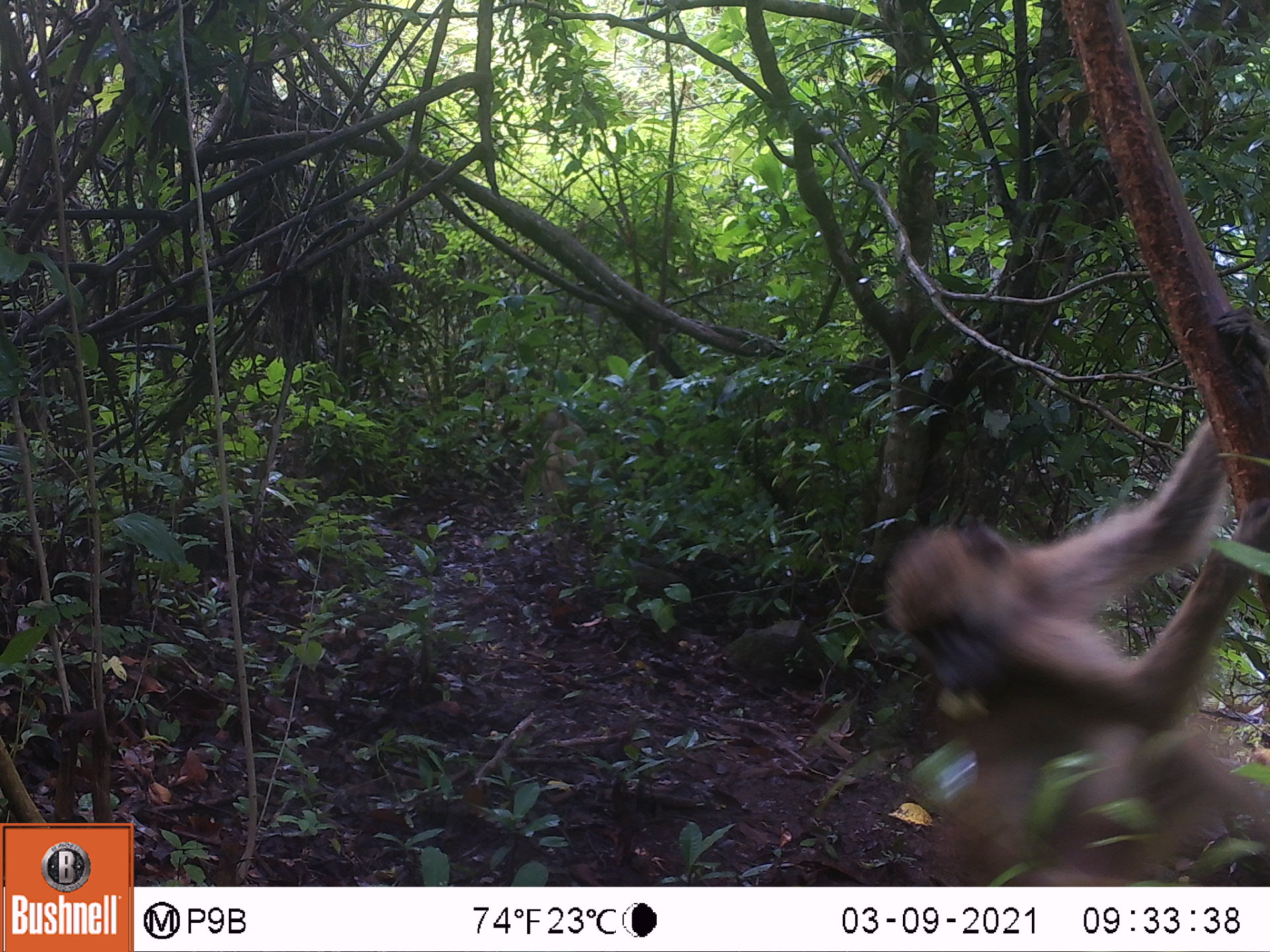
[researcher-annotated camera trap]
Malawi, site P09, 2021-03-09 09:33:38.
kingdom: Animalia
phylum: Chordata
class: Mammalia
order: Primates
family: Cercopithecidae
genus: Papio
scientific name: Papio cynocephalus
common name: yellow baboon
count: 1